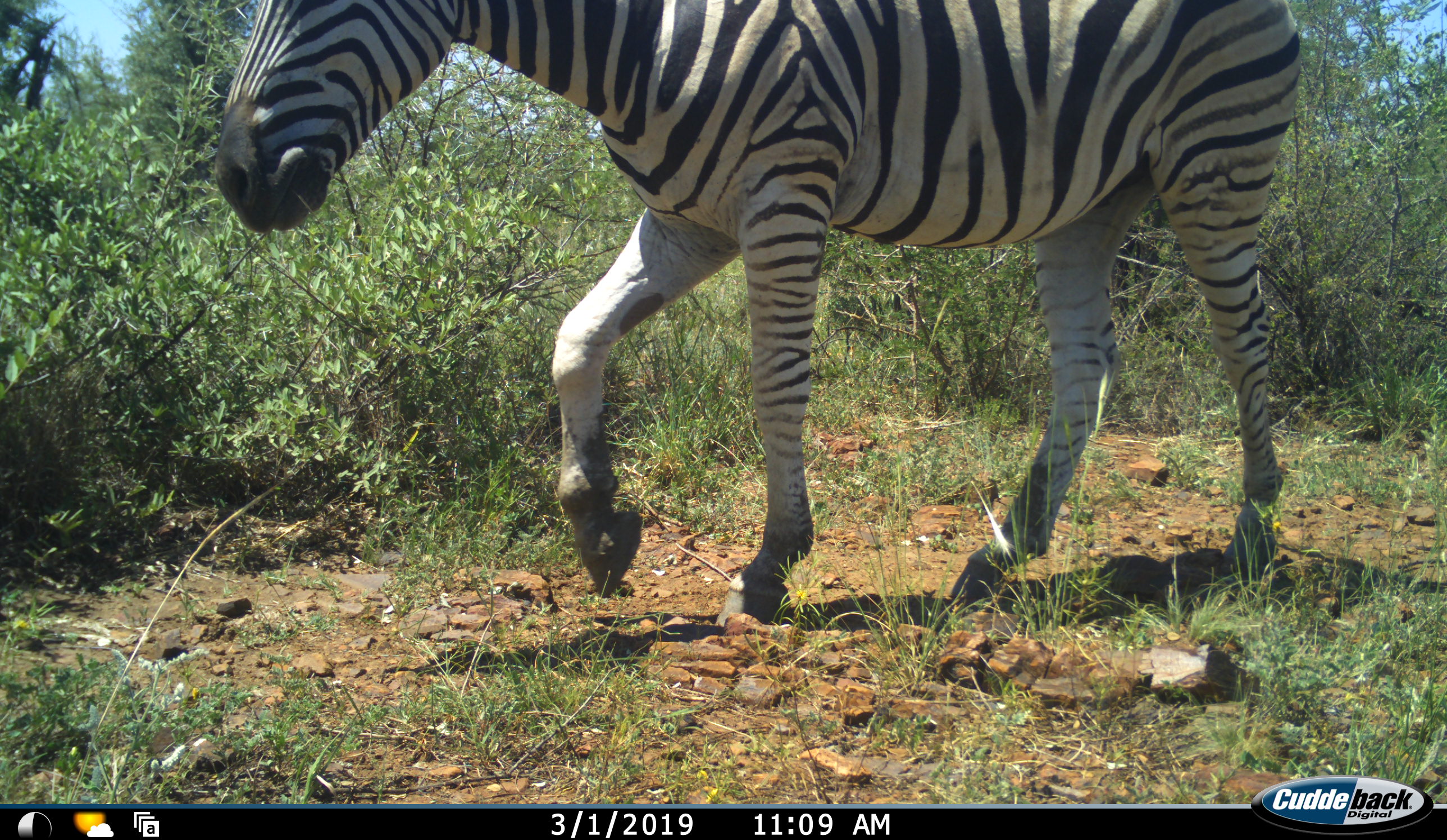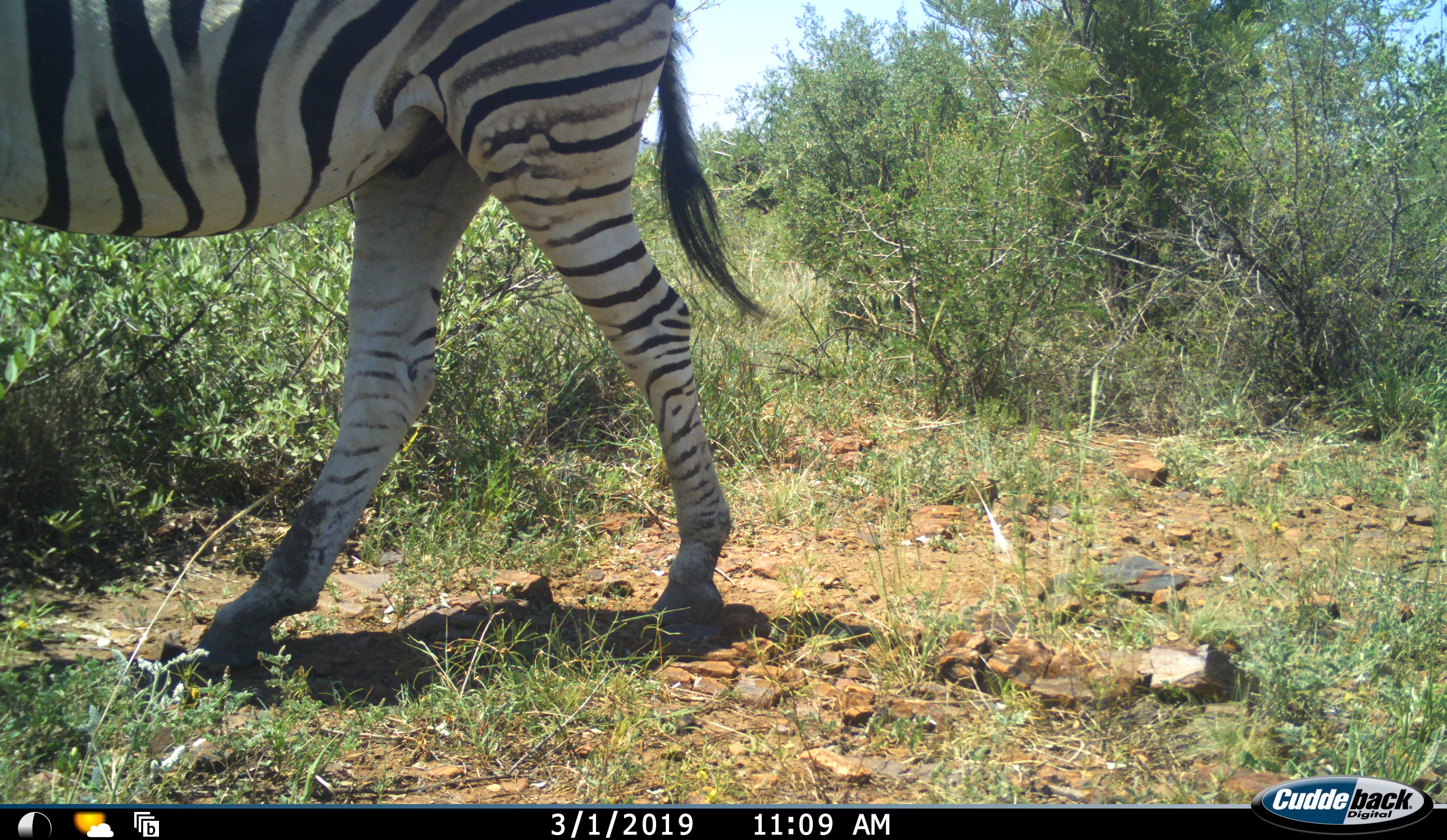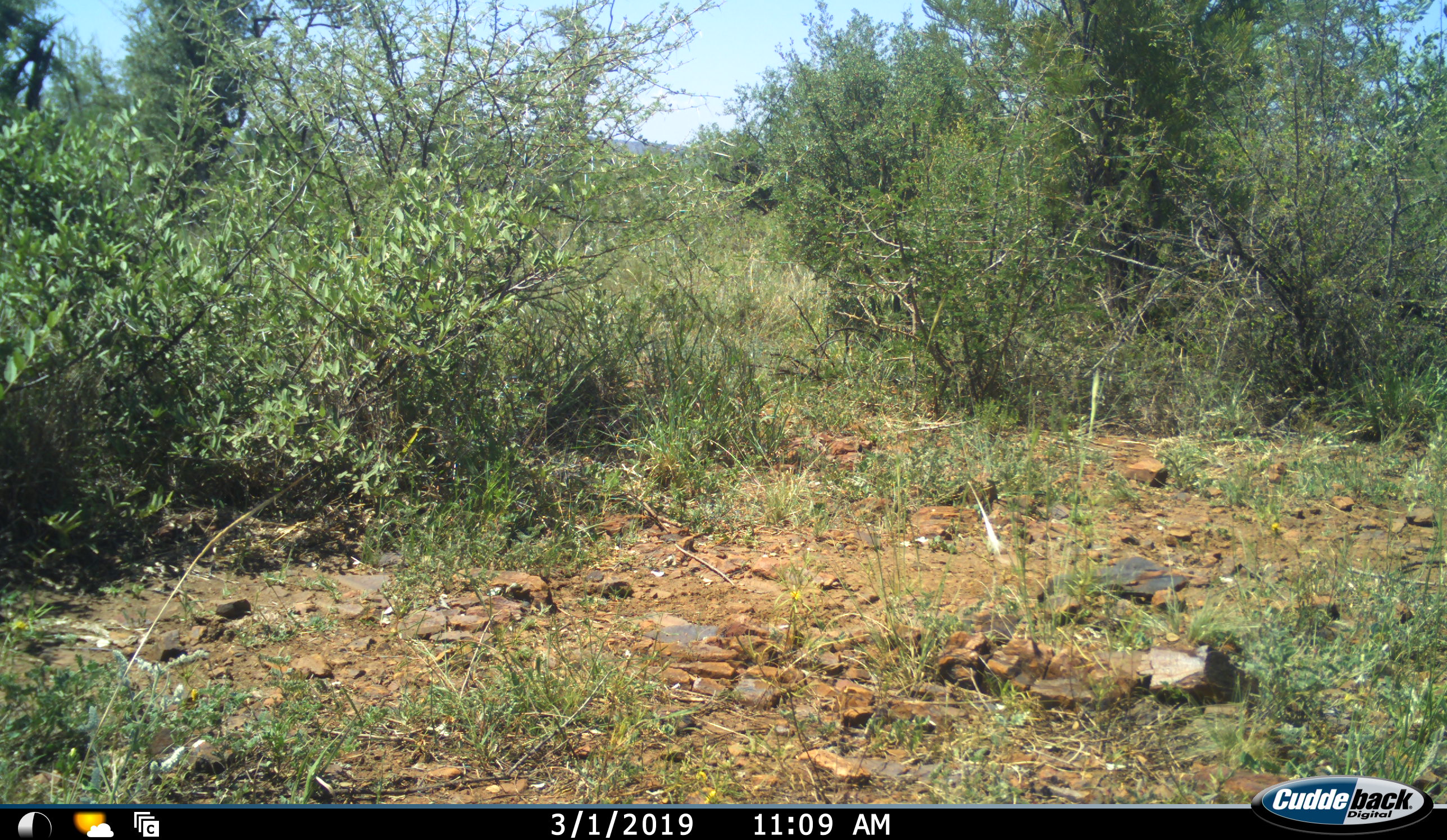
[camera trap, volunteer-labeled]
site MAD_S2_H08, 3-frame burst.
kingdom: Animalia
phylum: Chordata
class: Mammalia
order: Perissodactyla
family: Equidae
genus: Equus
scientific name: Equus quagga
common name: plains zebra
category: zebraplains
Zebraplains (plains zebra) (Equus quagga), count 1. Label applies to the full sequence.